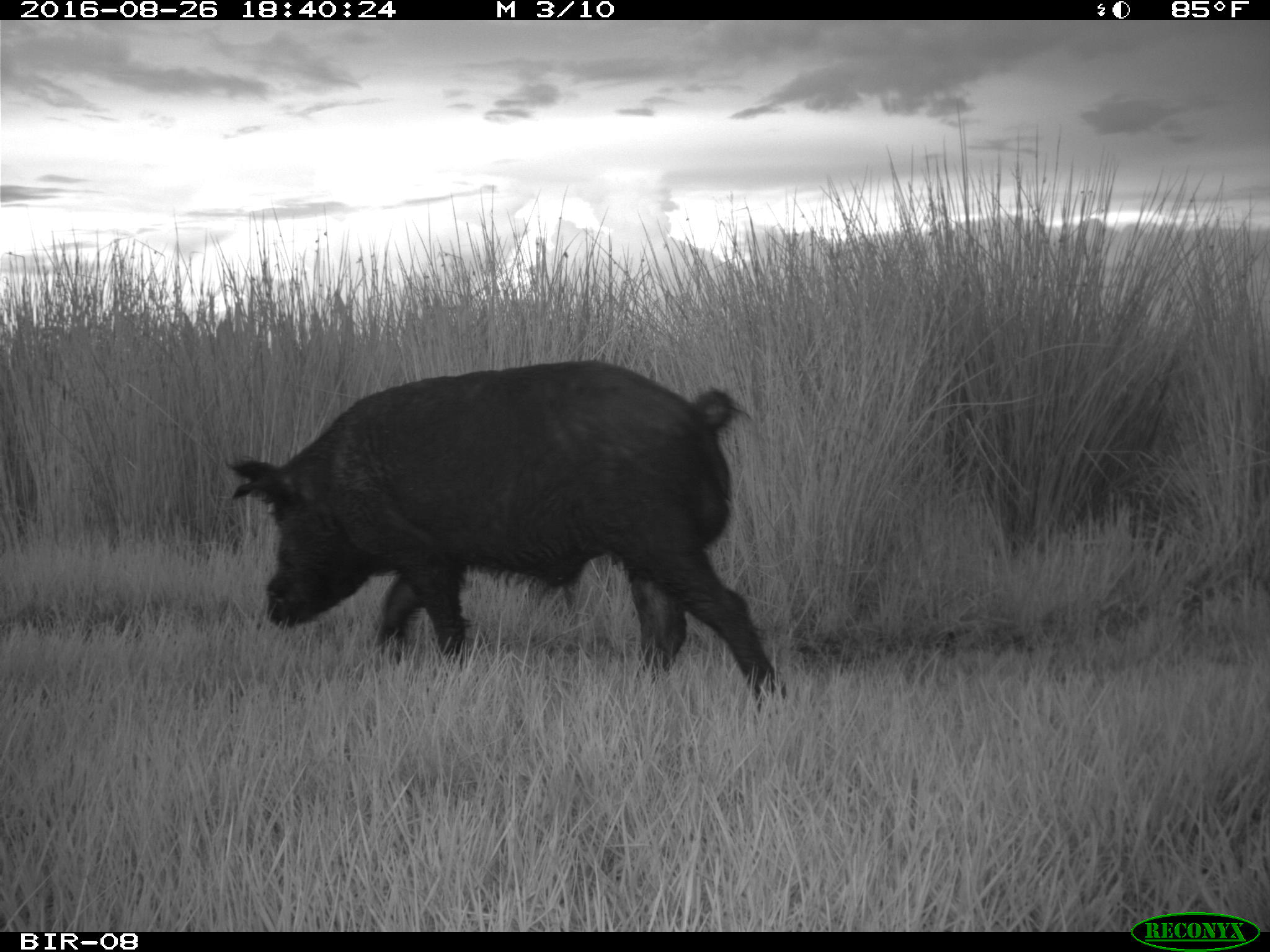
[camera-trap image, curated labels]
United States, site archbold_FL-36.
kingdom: Animalia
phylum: Chordata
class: Mammalia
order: Artiodactyla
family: Suidae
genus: Sus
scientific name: Sus scrofa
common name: wild boar